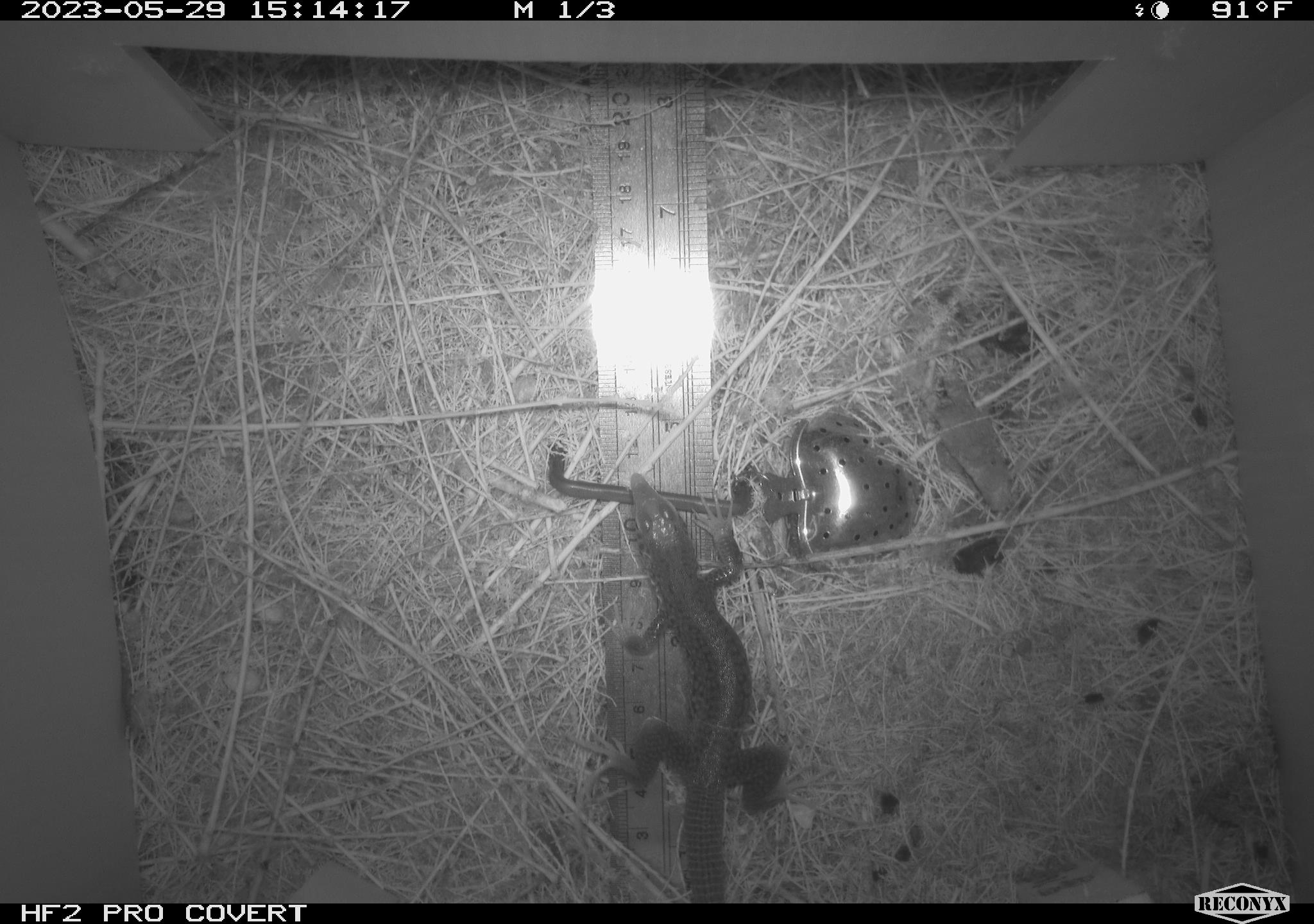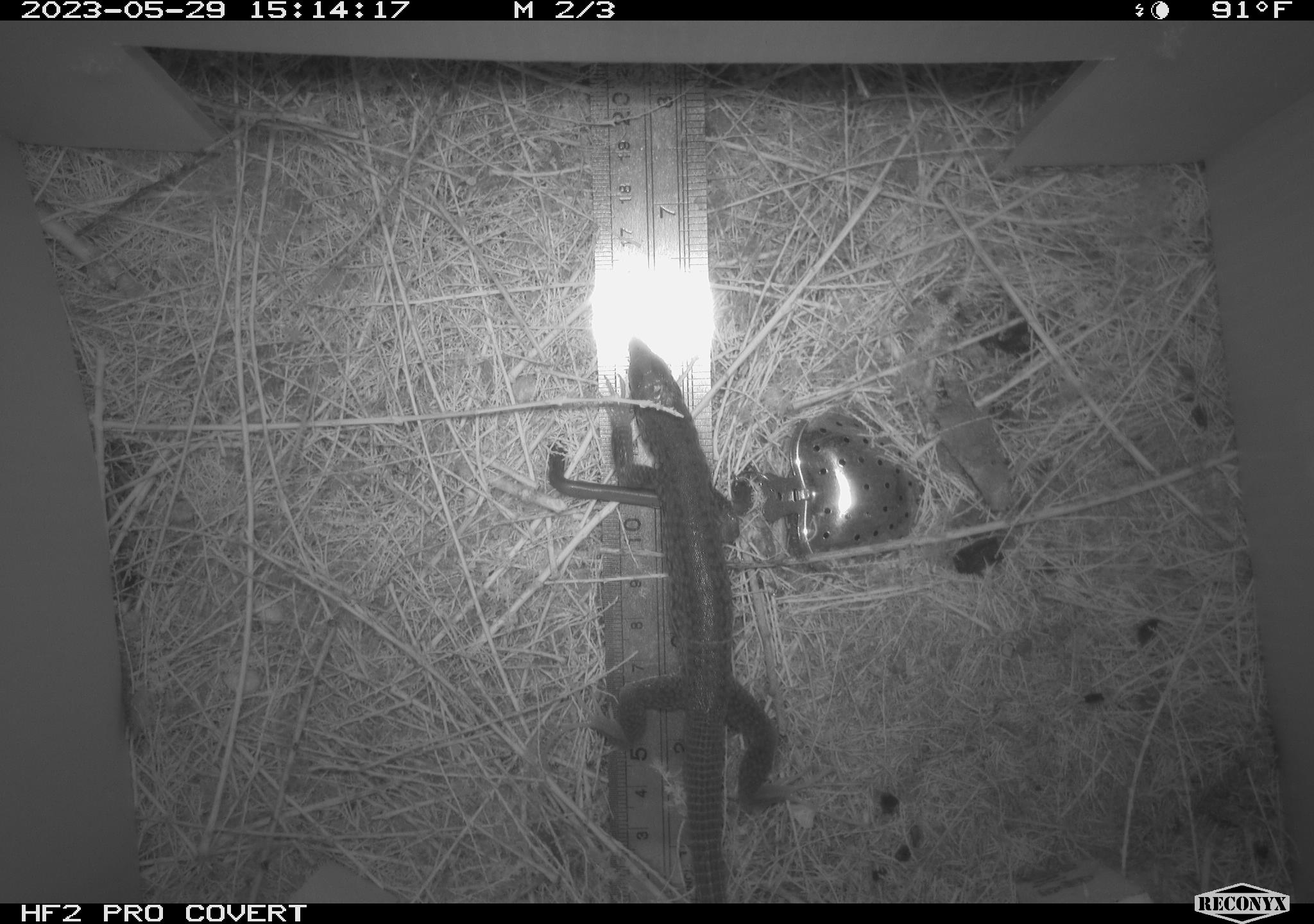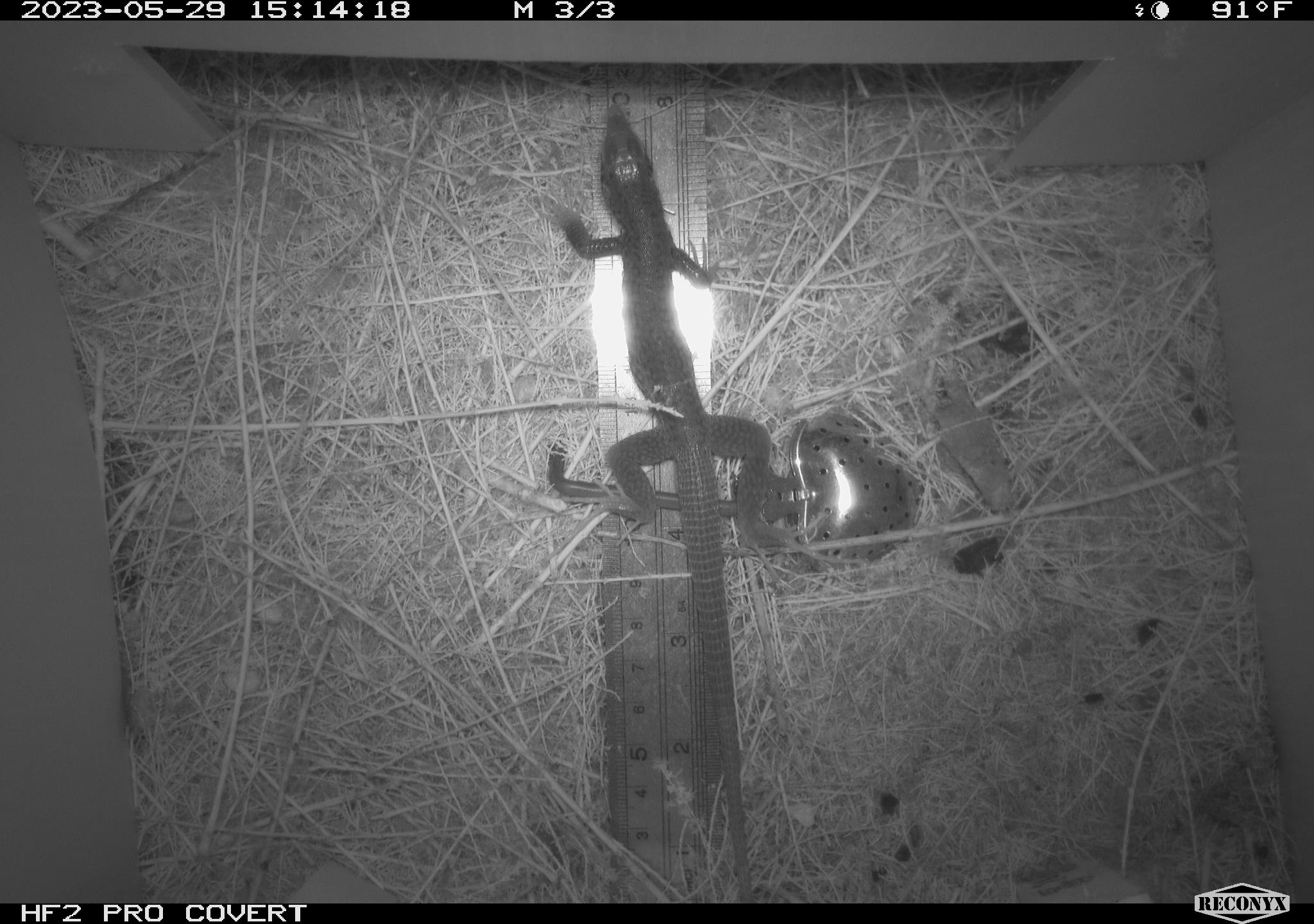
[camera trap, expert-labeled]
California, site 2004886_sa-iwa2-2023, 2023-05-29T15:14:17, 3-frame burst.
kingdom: Animalia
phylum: Chordata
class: Reptilia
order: Squamata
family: Teiidae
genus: Aspidoscelis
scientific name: Aspidoscelis tigris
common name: western whiptail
Western whiptail (Aspidoscelis tigris).